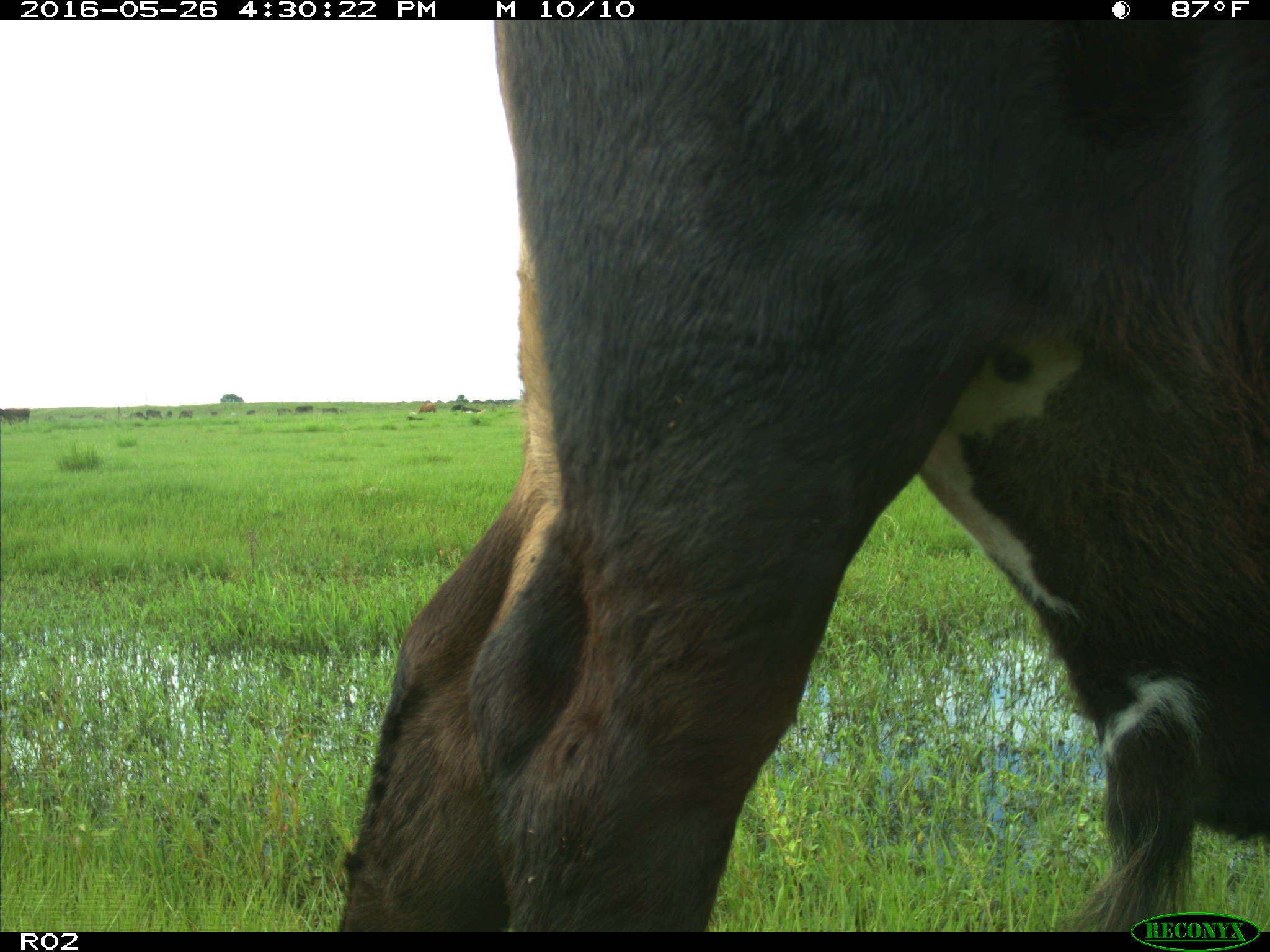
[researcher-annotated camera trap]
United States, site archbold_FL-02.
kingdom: Animalia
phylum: Chordata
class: Mammalia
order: Artiodactyla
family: Bovidae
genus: Bos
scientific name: Bos taurus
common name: domestic cow